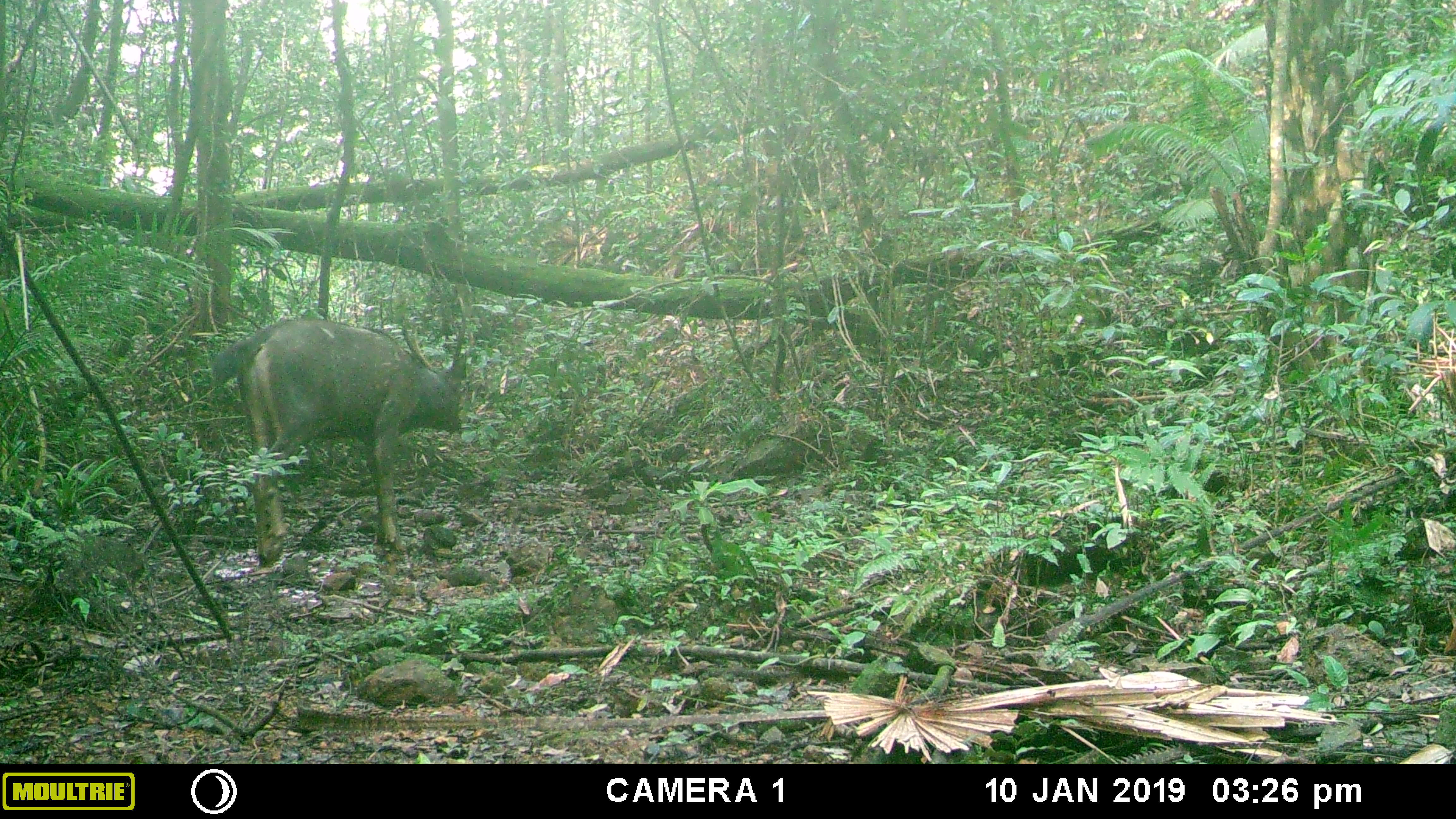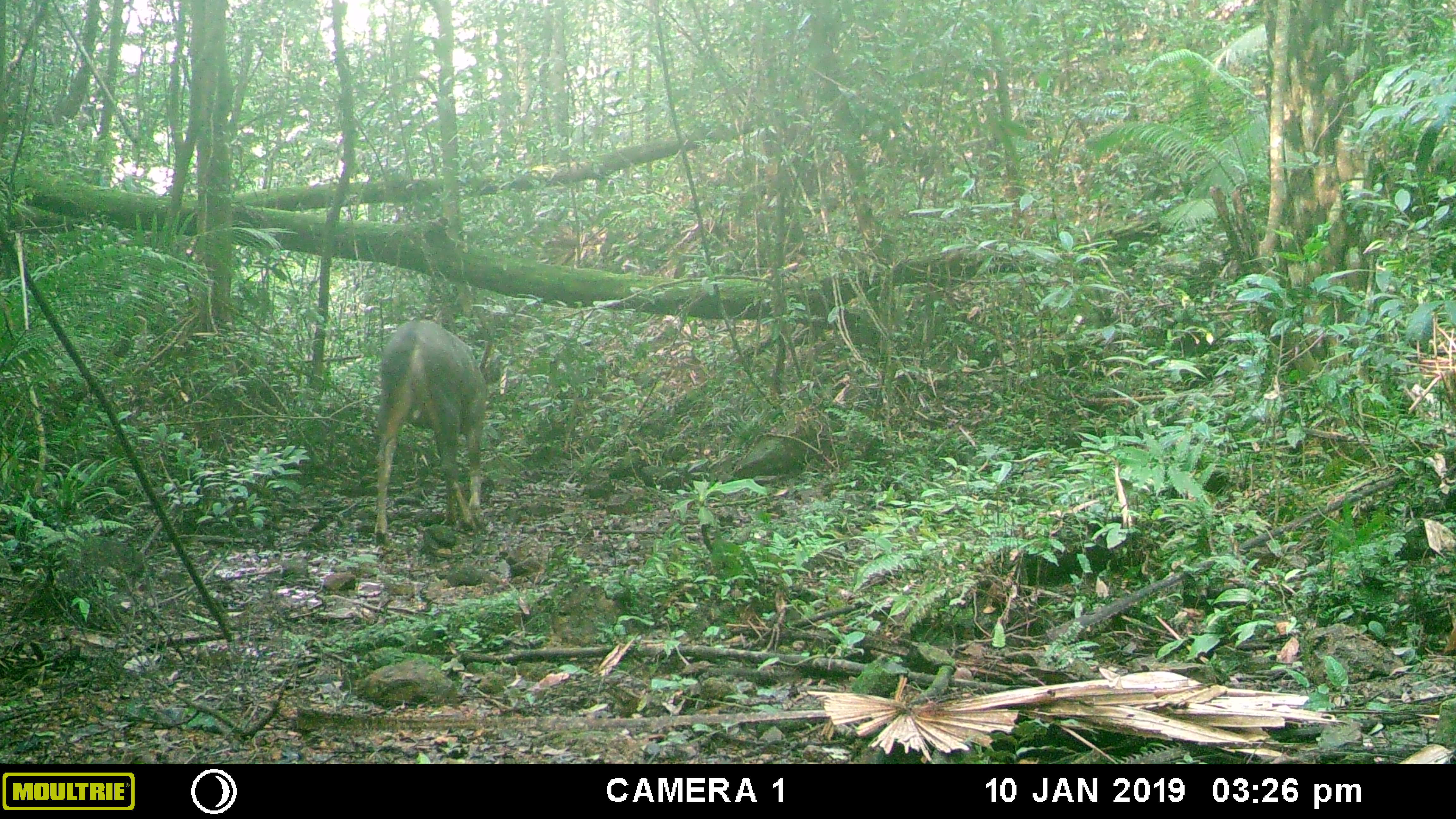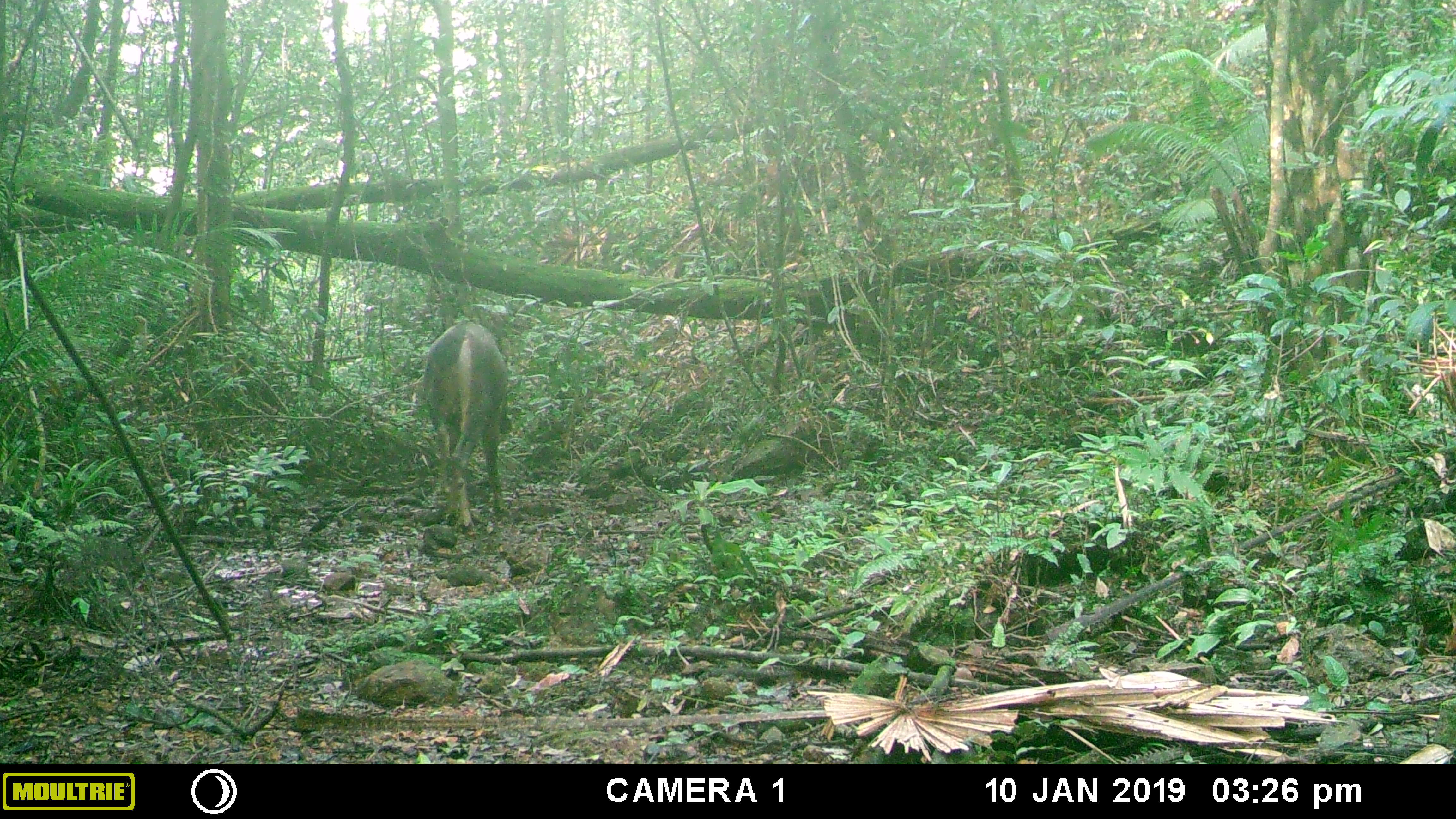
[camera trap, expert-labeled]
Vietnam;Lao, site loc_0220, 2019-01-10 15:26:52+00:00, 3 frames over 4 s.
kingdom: Animalia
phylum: Chordata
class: Mammalia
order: Artiodactyla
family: Cervidae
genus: Rusa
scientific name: Rusa unicolor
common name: sambar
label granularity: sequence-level